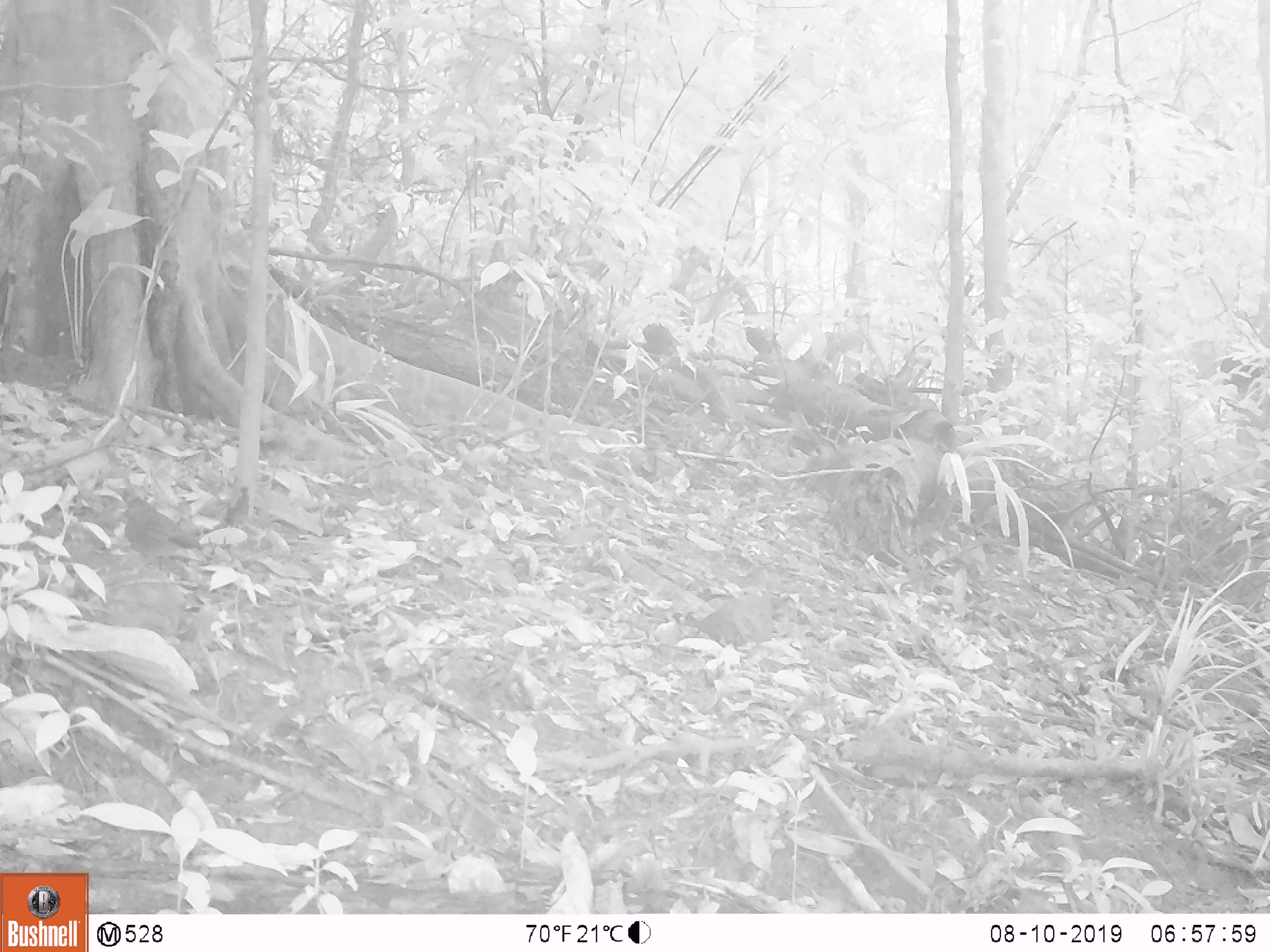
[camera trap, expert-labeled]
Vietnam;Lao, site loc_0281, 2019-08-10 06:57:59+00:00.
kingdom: Animalia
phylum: Chordata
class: Mammalia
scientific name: Mammalia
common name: mammal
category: unidentified small mammal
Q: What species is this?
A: Unidentified small mammal (mammal) (Mammalia).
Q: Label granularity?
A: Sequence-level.